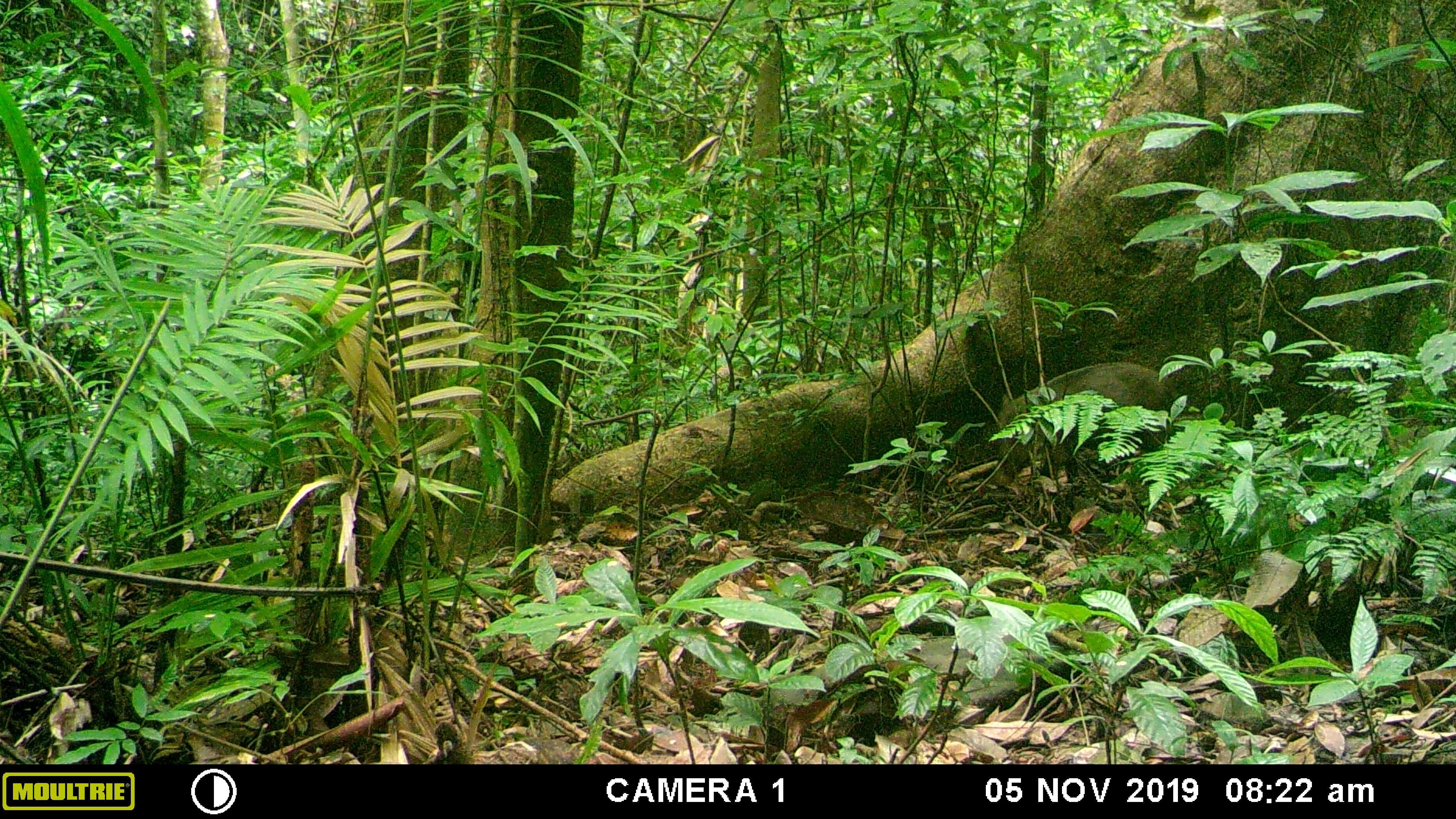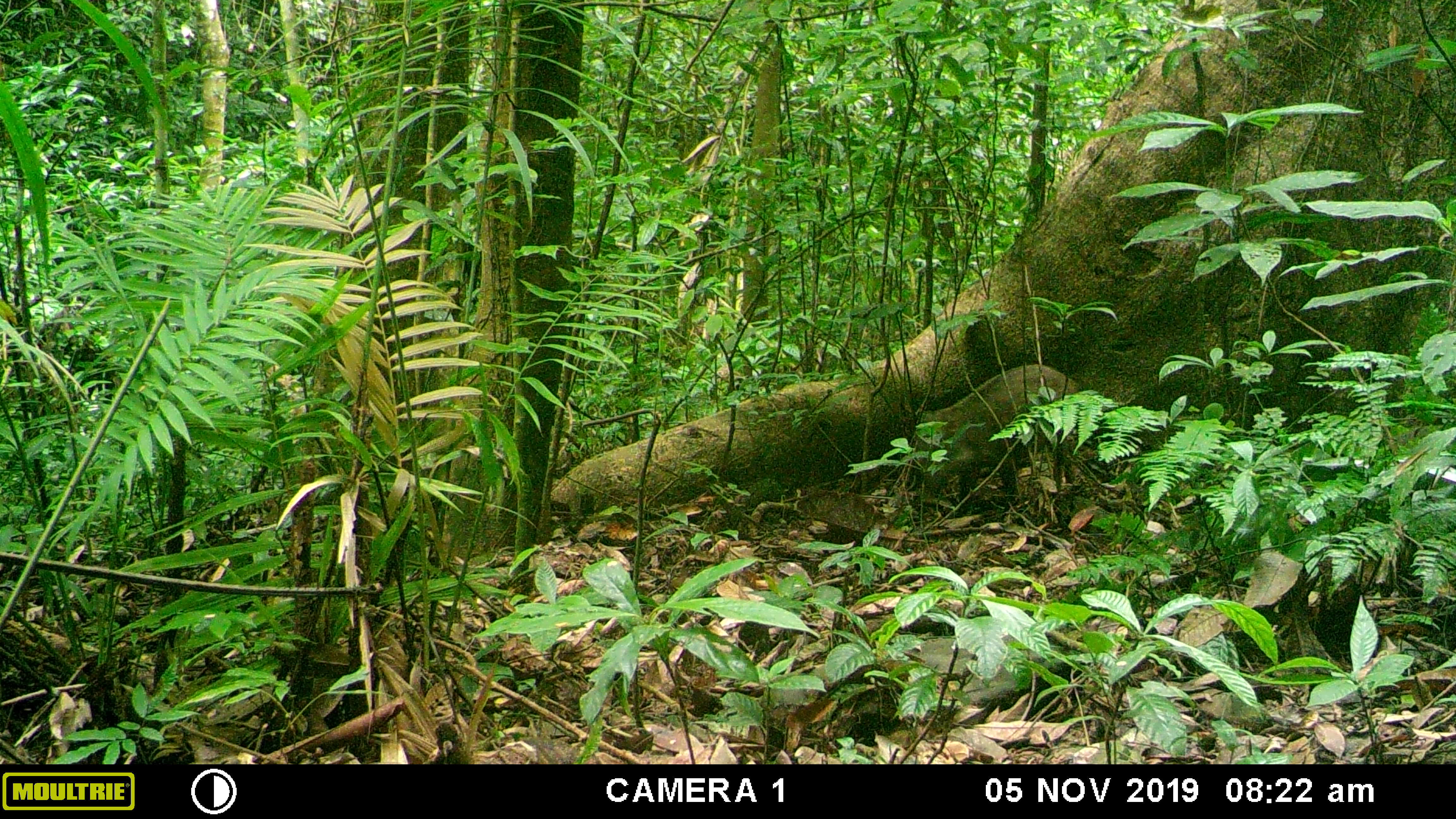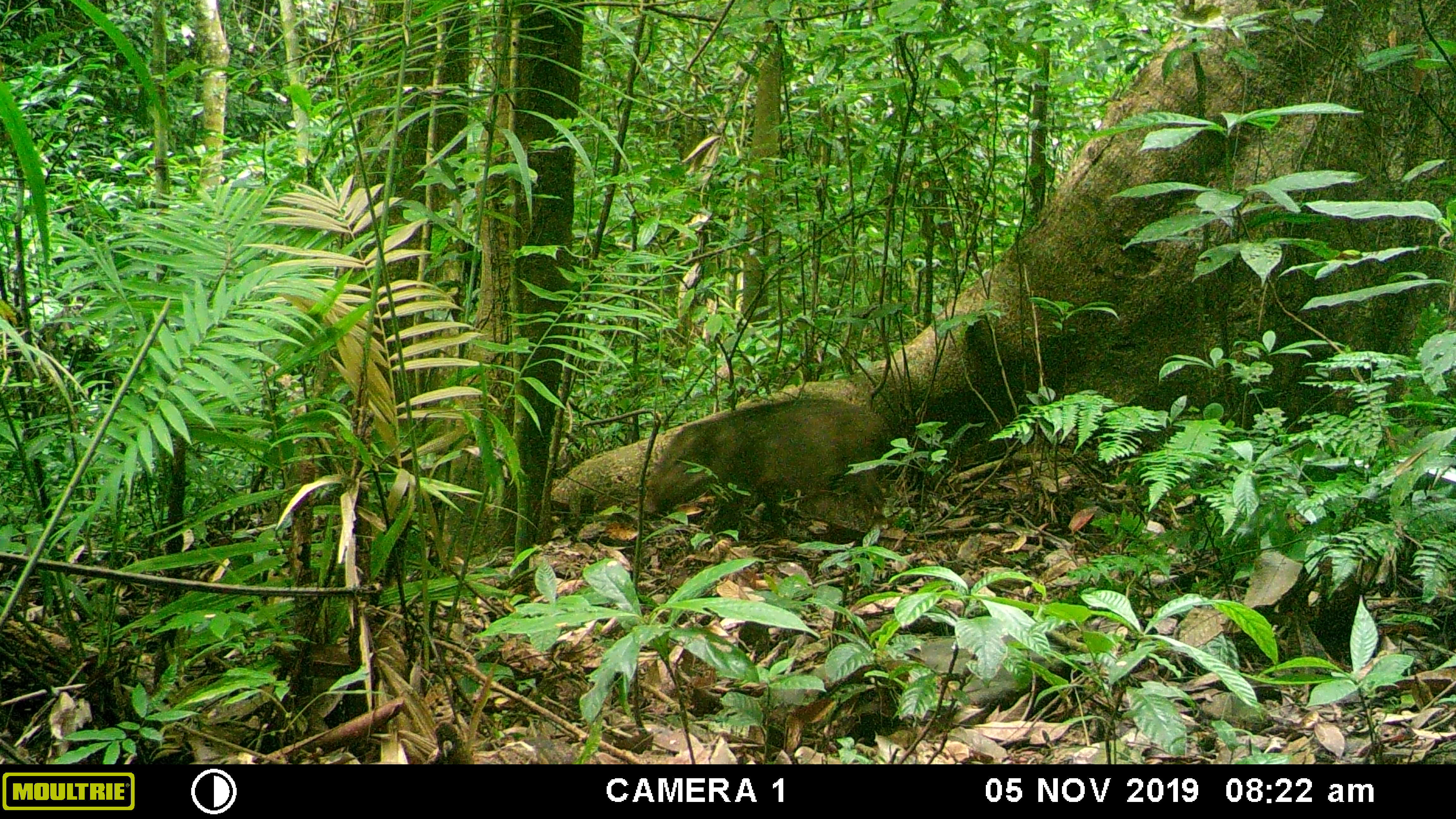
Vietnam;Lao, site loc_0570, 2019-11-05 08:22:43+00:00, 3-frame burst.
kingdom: Animalia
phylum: Chordata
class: Mammalia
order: Artiodactyla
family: Suidae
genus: Sus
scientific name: Sus scrofa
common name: eurasian wild pig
Eurasian wild pig (Sus scrofa). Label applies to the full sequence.